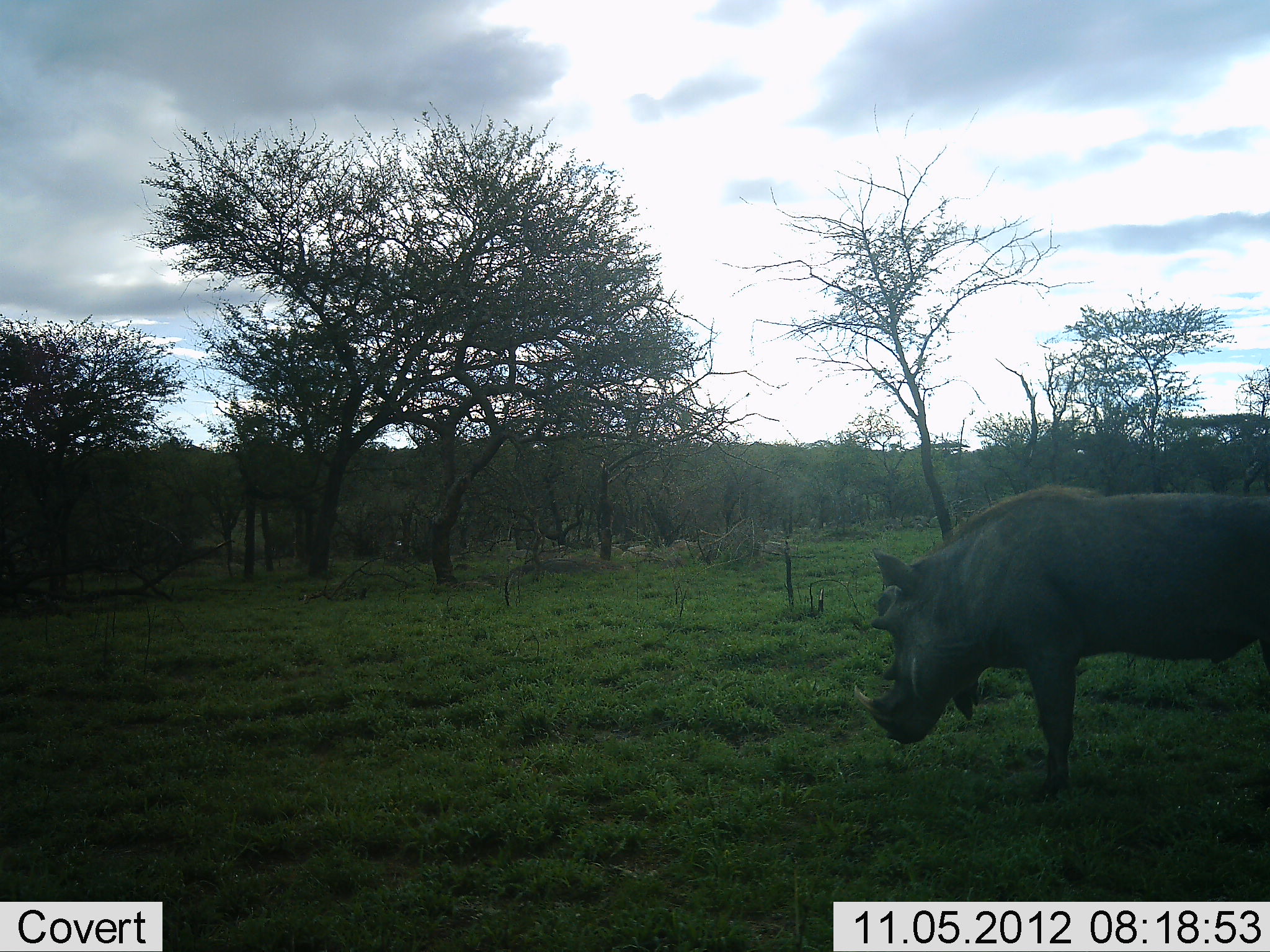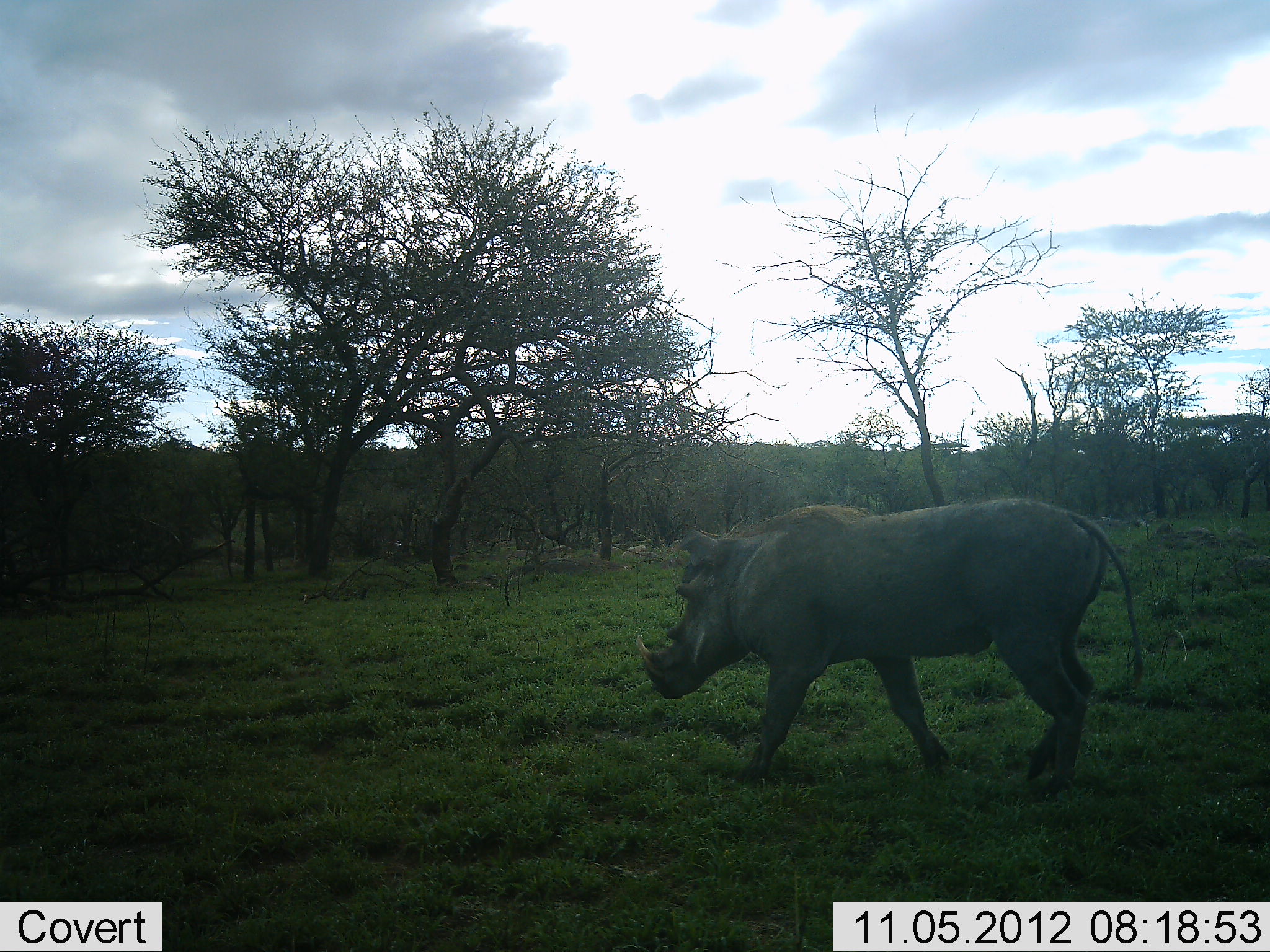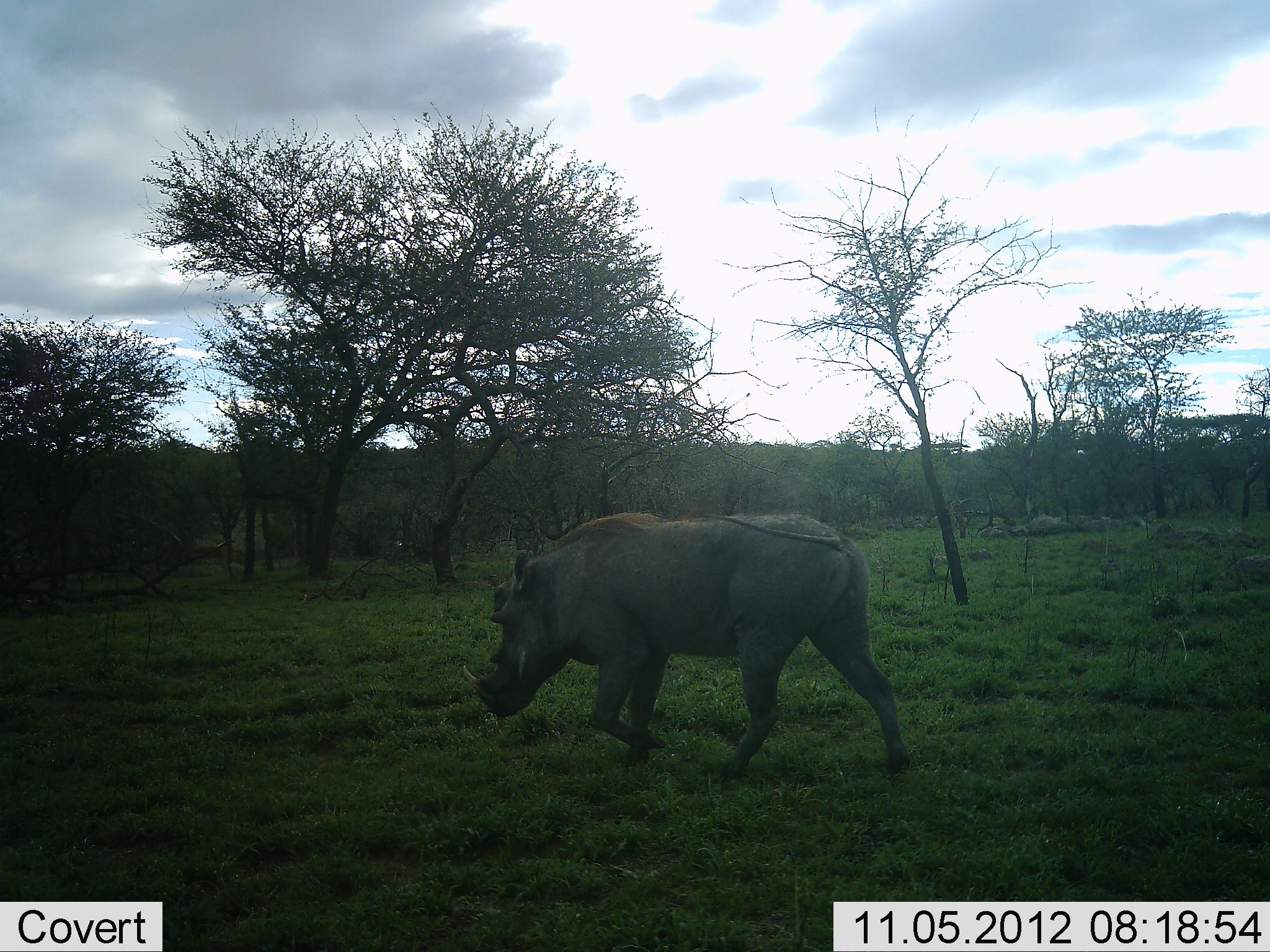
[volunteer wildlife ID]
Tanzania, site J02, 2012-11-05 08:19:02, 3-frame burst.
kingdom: Animalia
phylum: Chordata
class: Mammalia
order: Artiodactyla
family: Suidae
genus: Phacochoerus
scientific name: Phacochoerus africanus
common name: warthog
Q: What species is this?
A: Warthog (Phacochoerus africanus).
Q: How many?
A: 1.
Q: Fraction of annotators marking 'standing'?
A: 0%.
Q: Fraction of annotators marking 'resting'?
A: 0%.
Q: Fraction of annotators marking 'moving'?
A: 100%.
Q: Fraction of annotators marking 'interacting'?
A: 0%.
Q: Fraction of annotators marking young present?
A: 0%.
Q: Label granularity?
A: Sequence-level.